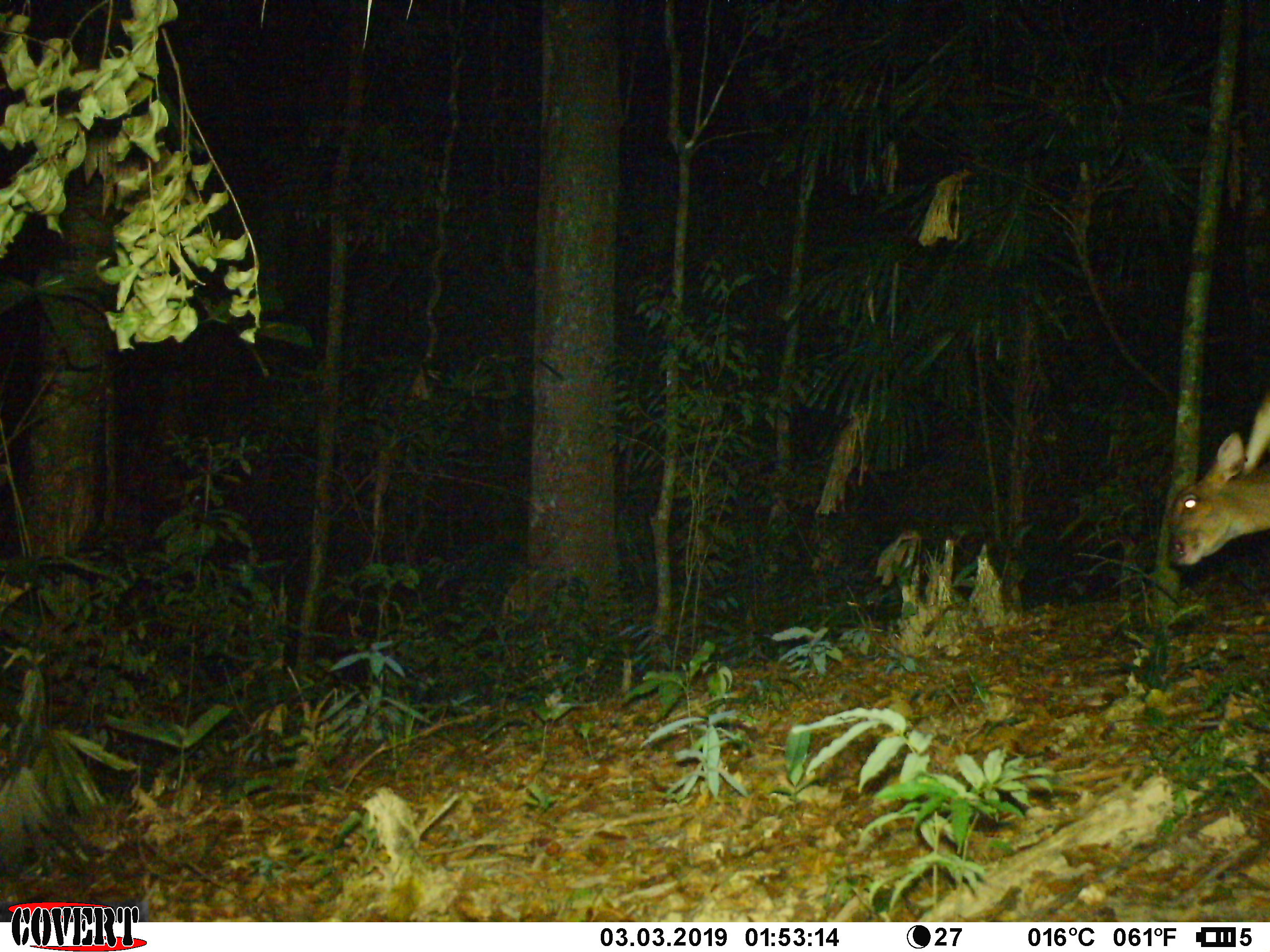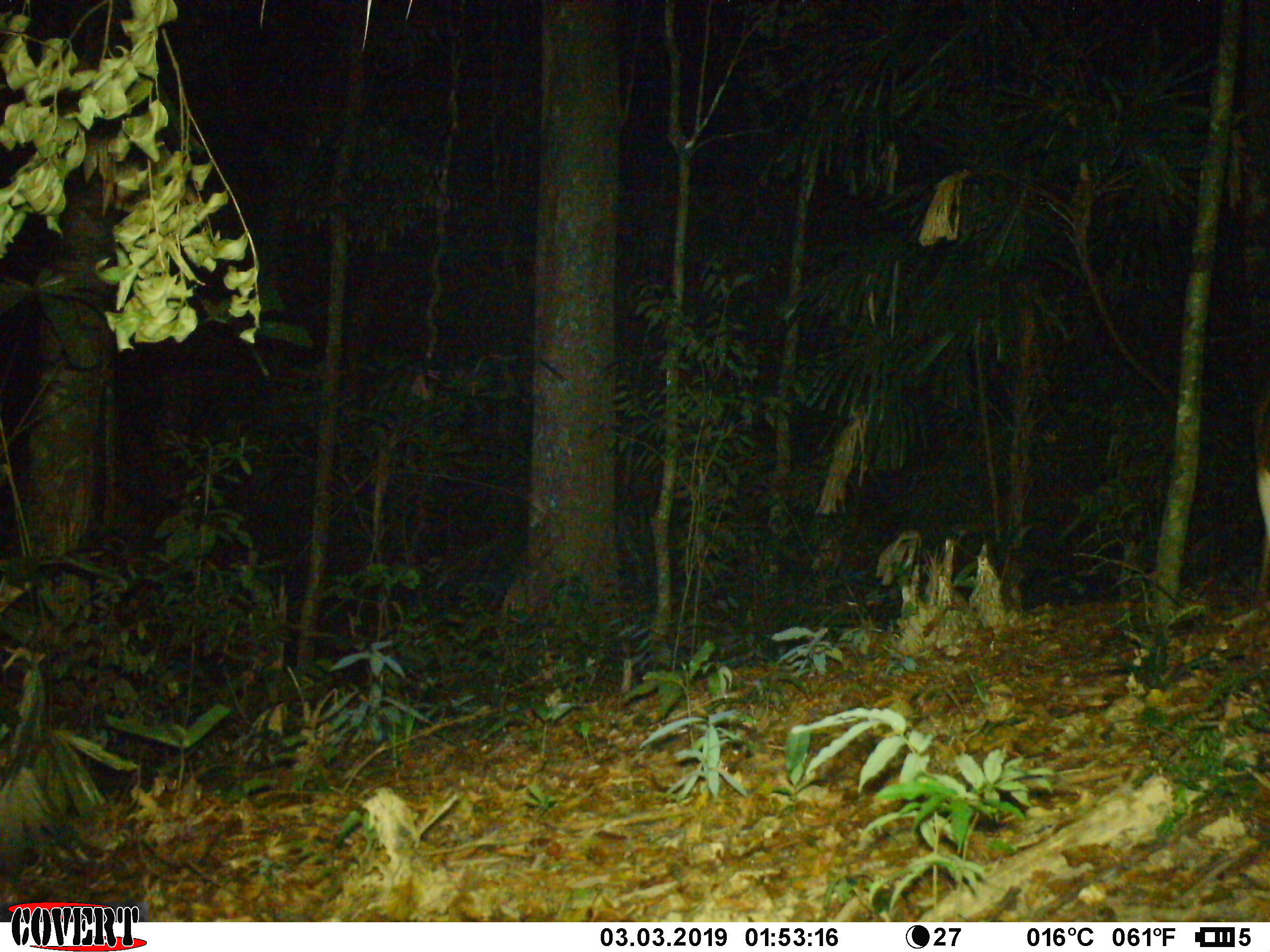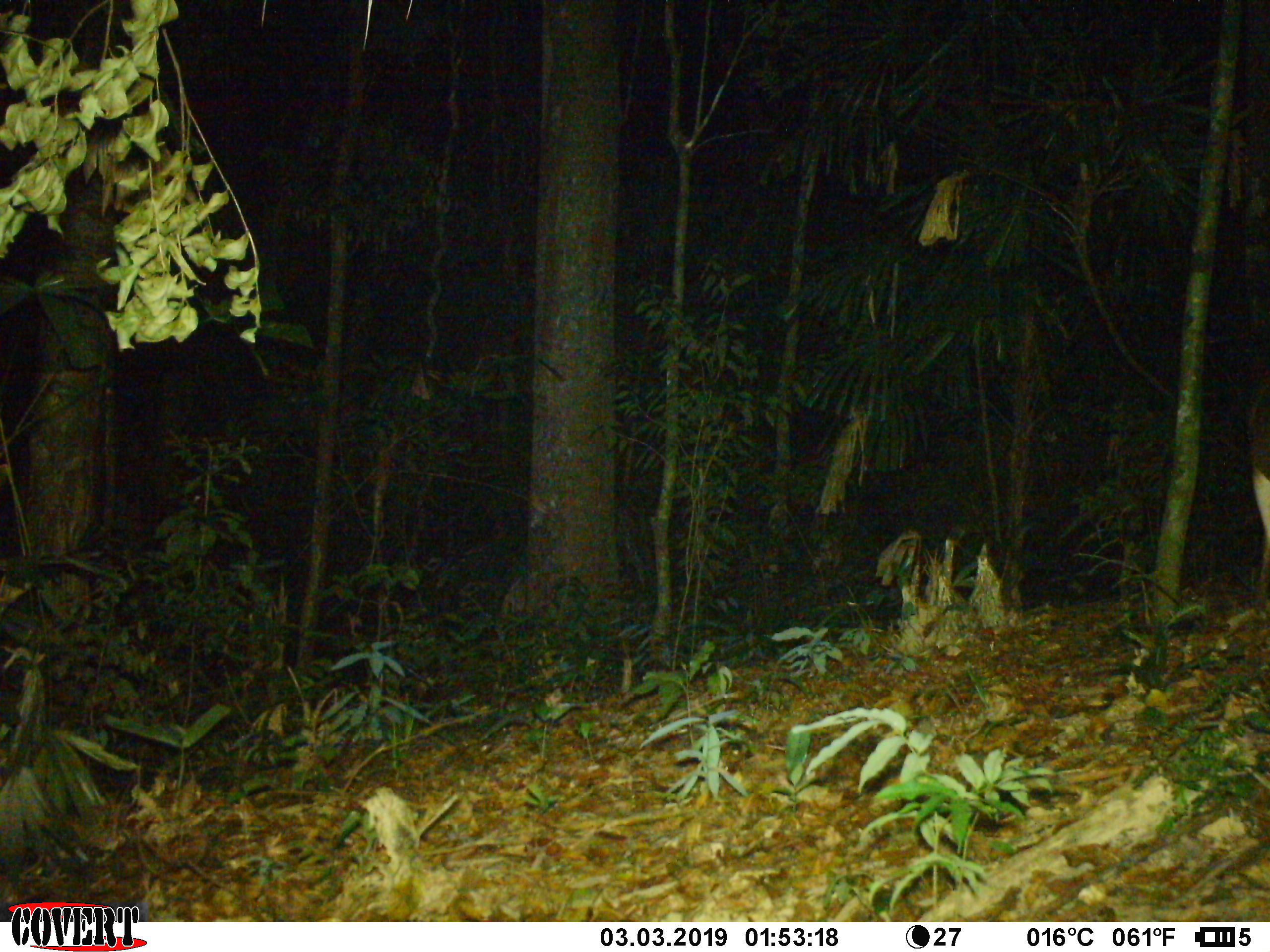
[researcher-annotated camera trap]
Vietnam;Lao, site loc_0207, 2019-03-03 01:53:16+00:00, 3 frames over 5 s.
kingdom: Animalia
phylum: Chordata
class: Mammalia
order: Artiodactyla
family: Cervidae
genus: Muntiacus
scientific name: Muntiacus vuquangensis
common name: large-antlered muntjac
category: large antlered muntjac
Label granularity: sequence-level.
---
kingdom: Animalia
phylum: Chordata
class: Mammalia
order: Artiodactyla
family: Cervidae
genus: Muntiacus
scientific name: Muntiacus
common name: muntjacs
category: unidentified muntjac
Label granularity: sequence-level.